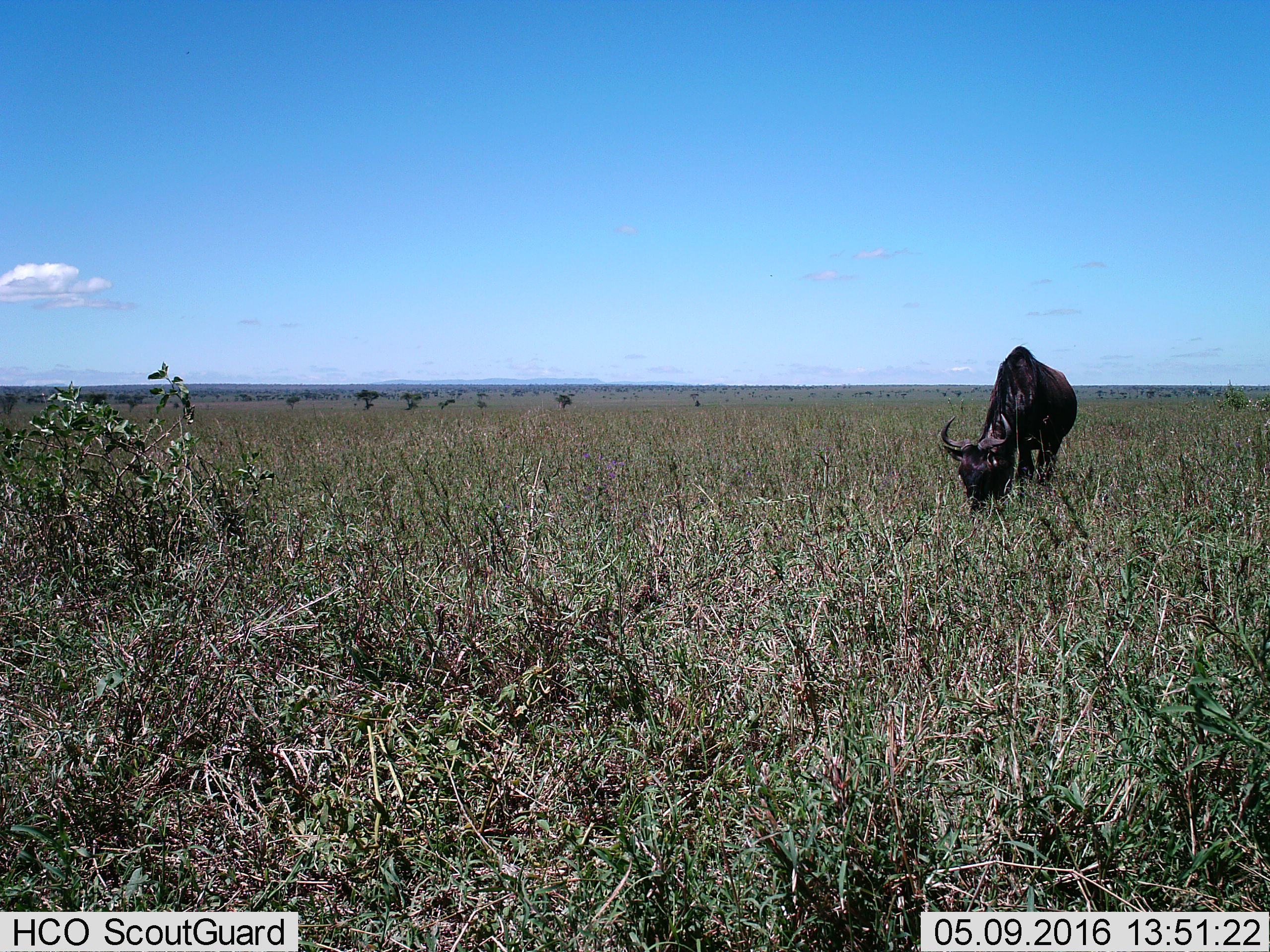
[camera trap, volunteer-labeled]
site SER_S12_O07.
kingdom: Animalia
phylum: Chordata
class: Mammalia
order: Artiodactyla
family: Bovidae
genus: Connochaetes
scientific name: Connochaetes taurinus taurinus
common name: blue wildebeest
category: wildebeestblue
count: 1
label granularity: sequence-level